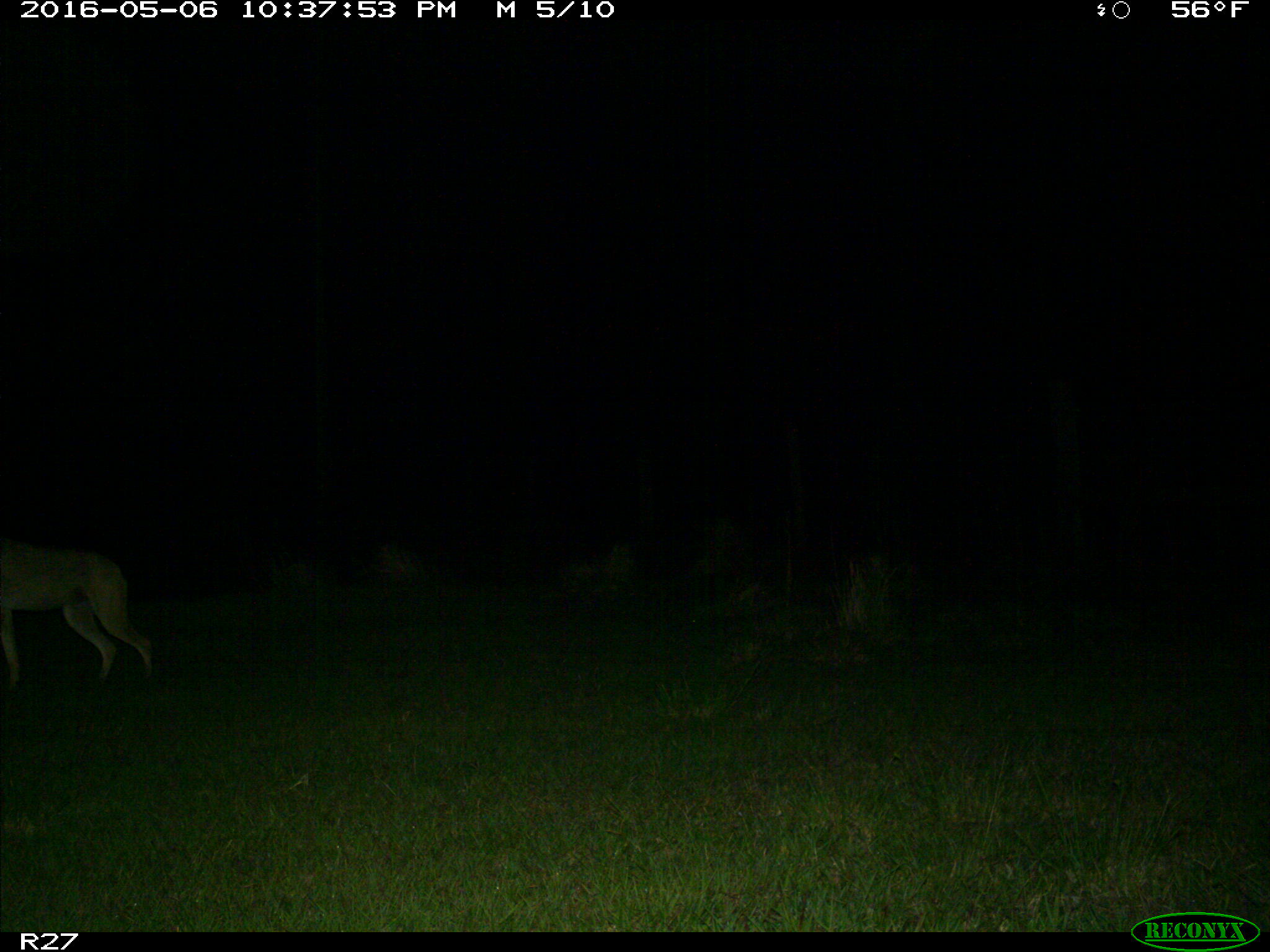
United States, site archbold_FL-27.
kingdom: Animalia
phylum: Chordata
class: Mammalia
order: Carnivora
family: Canidae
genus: Canis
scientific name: Canis latrans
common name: coyote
Canis latrans (coyote).